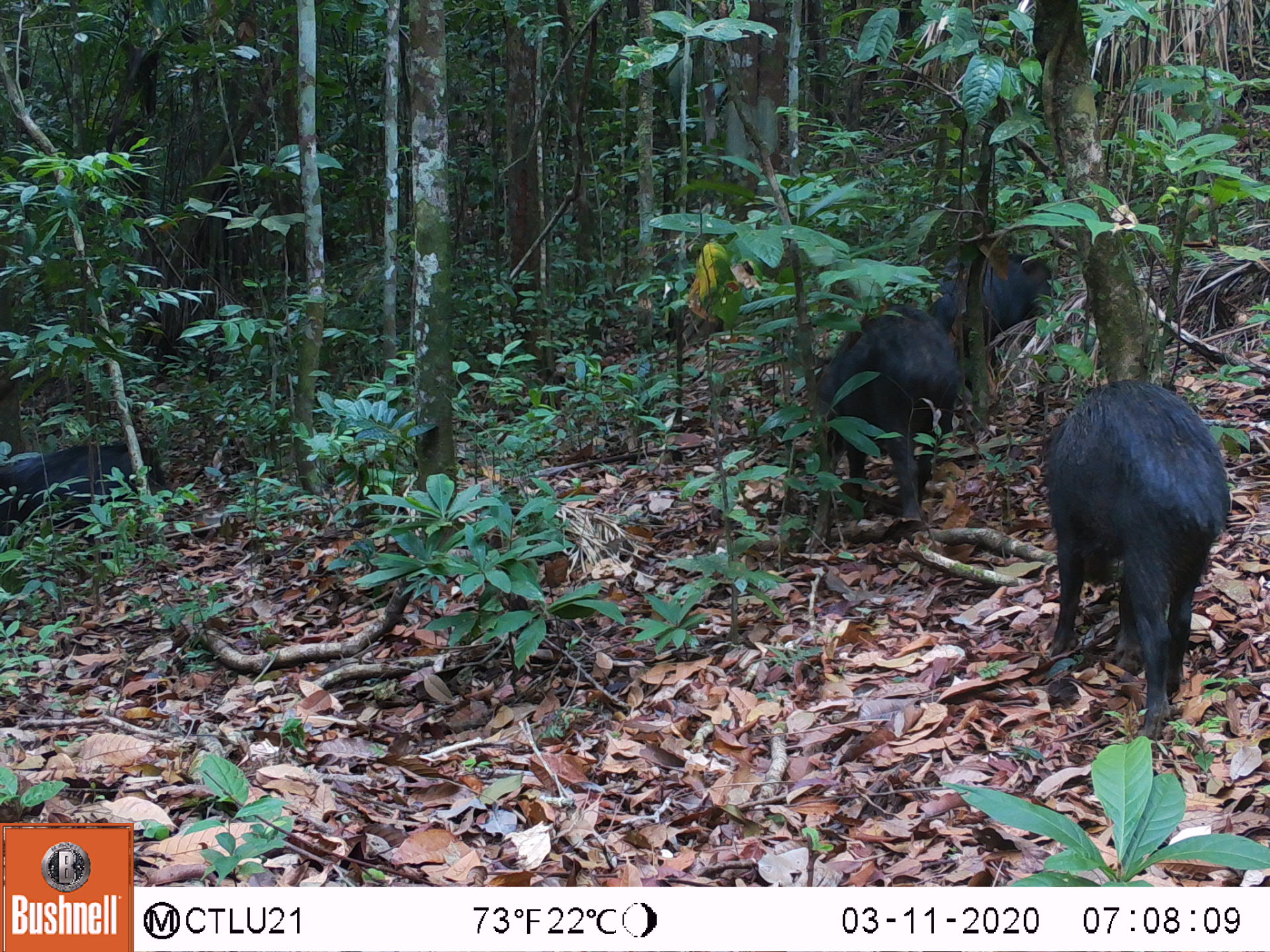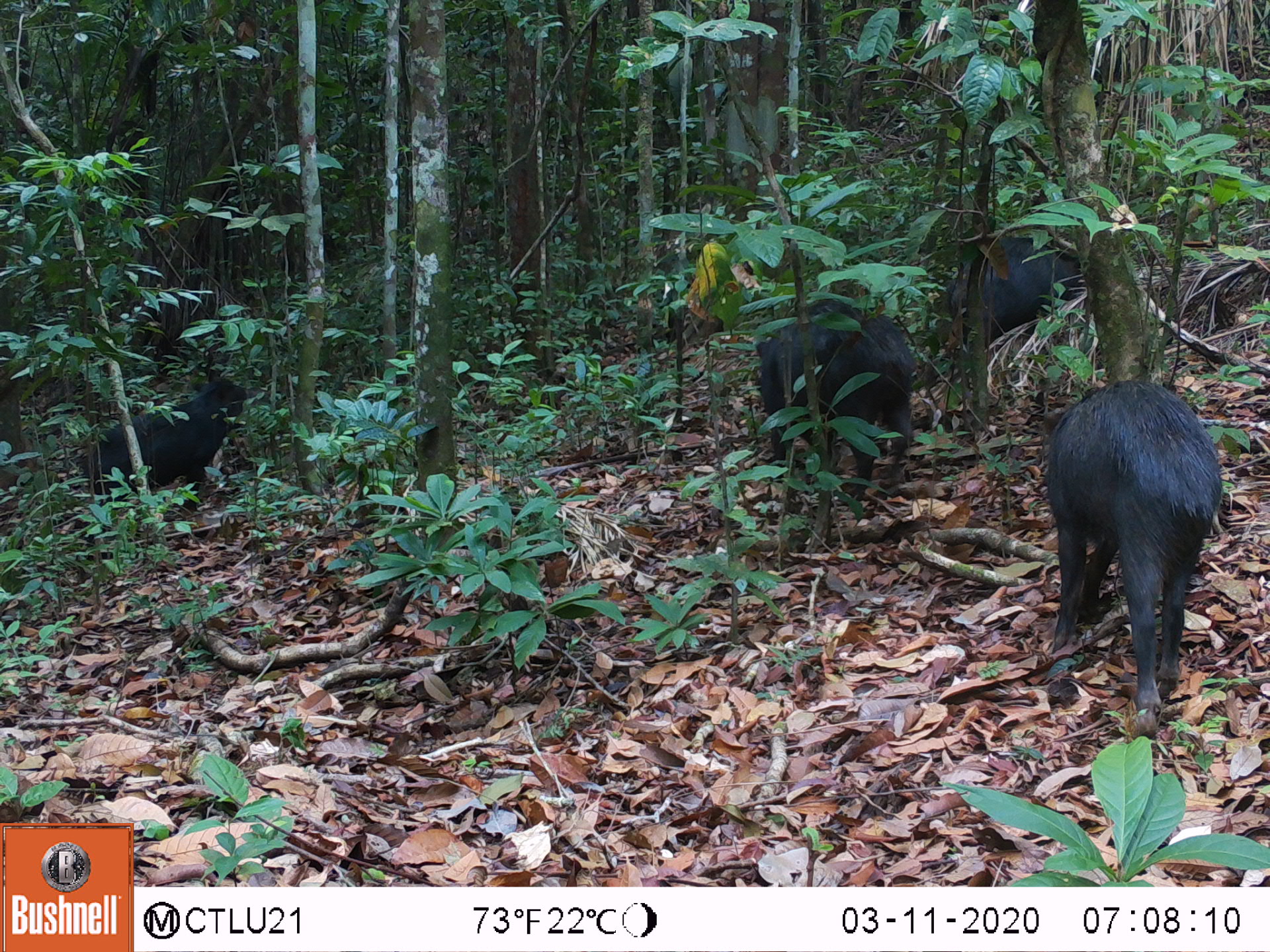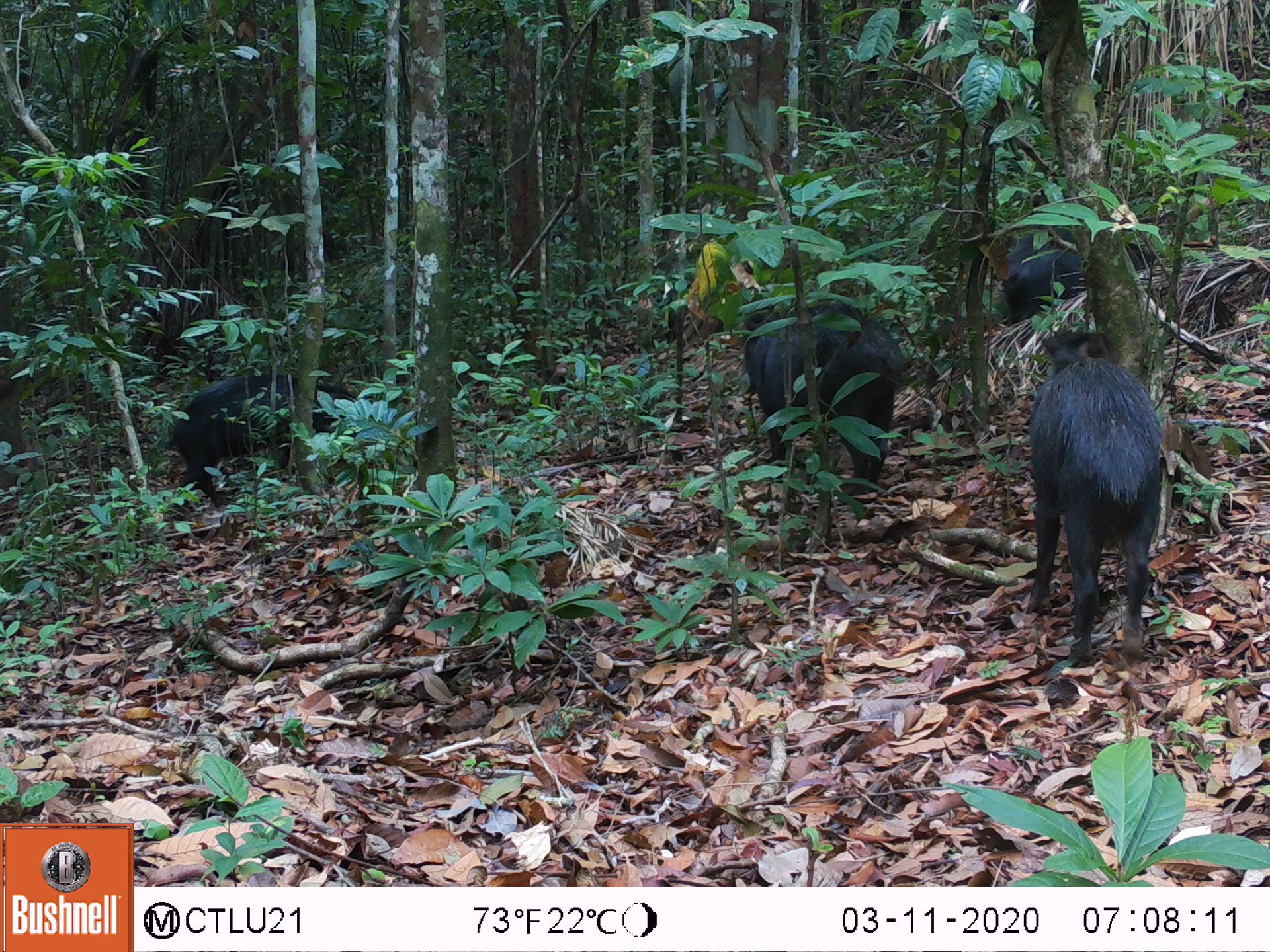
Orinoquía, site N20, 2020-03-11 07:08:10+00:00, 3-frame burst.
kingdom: Animalia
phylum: Chordata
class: Mammalia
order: Artiodactyla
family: Tayassuidae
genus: Tayassu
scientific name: Tayassu pecari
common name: white-lipped peccary